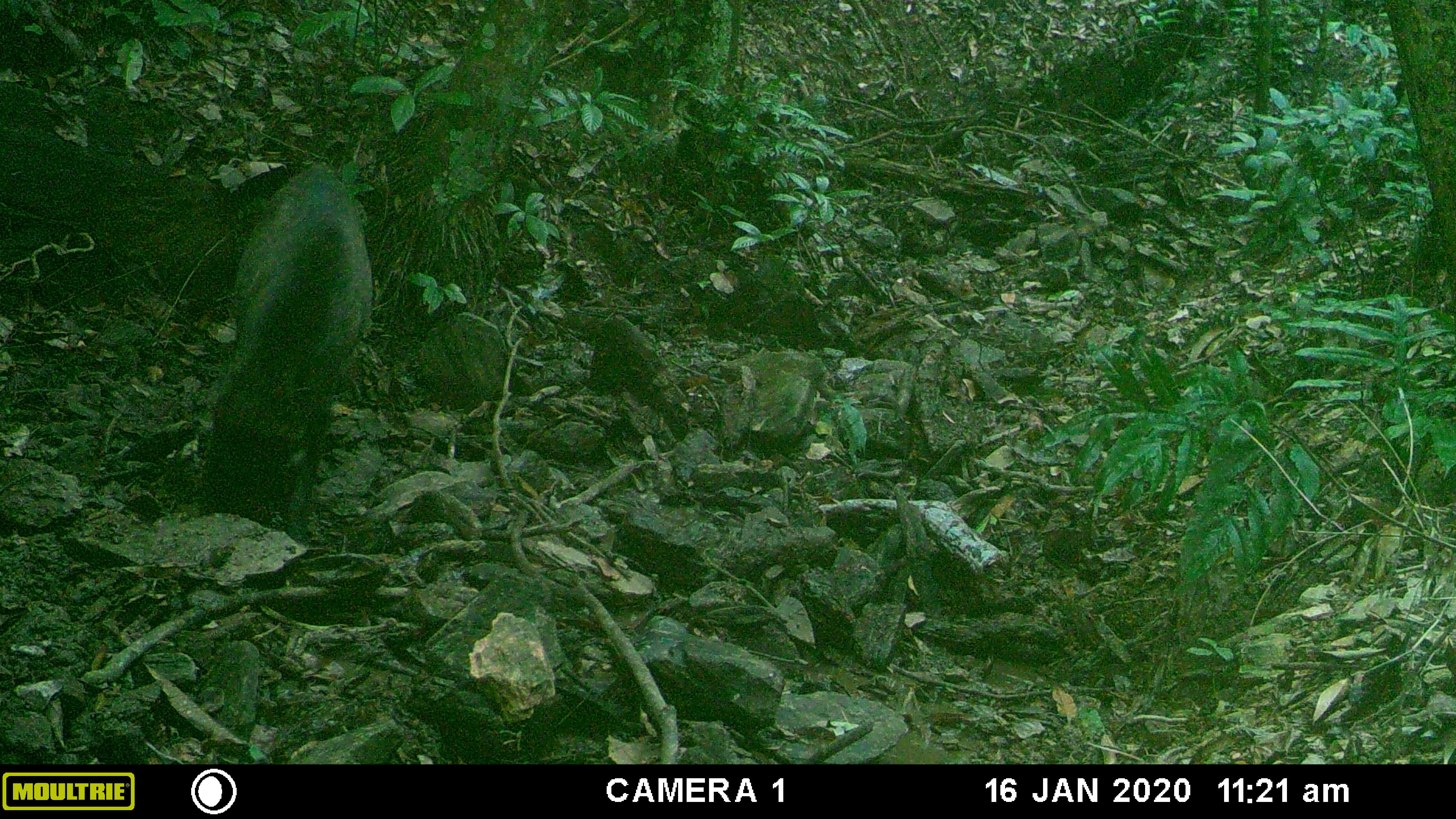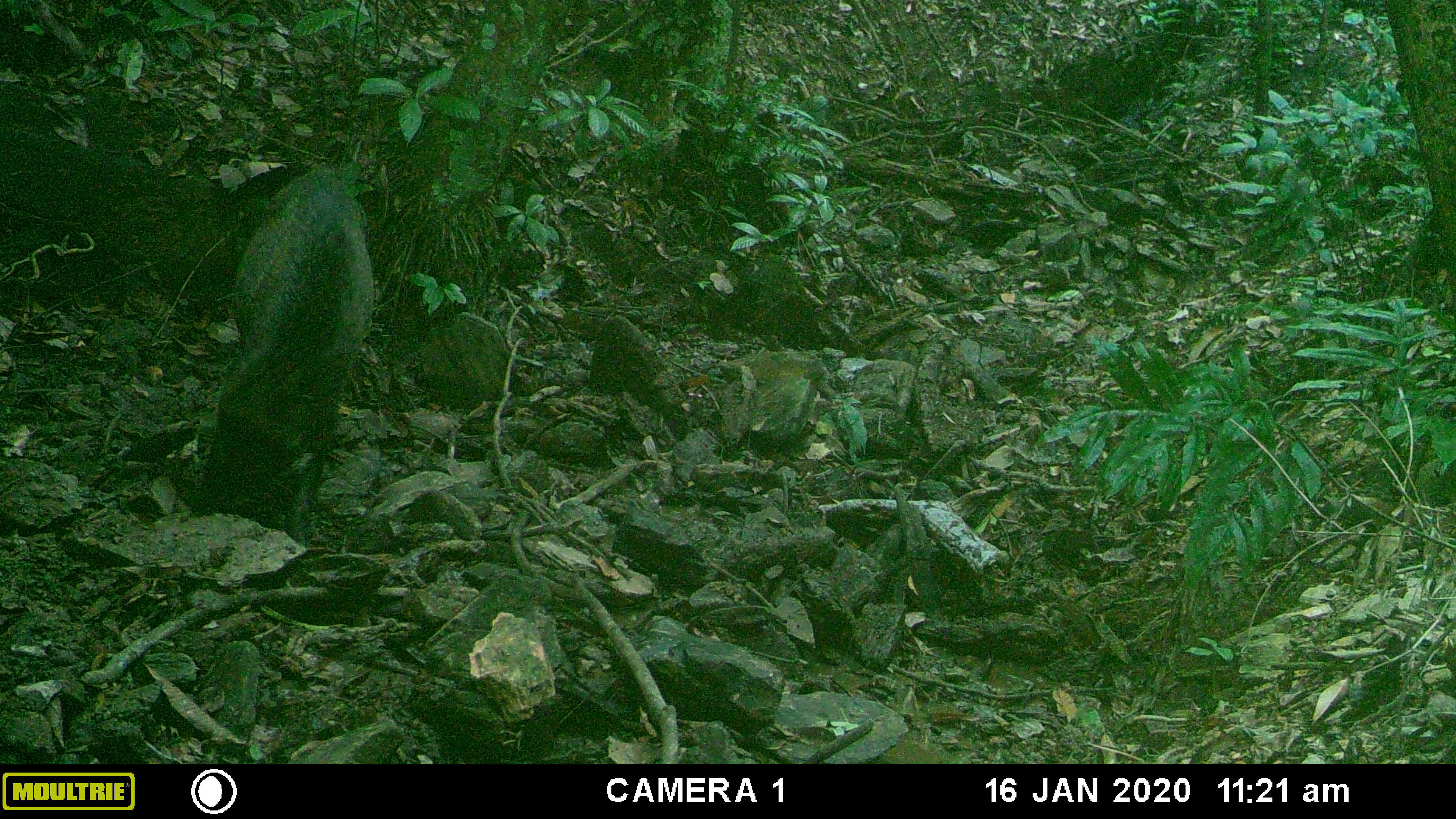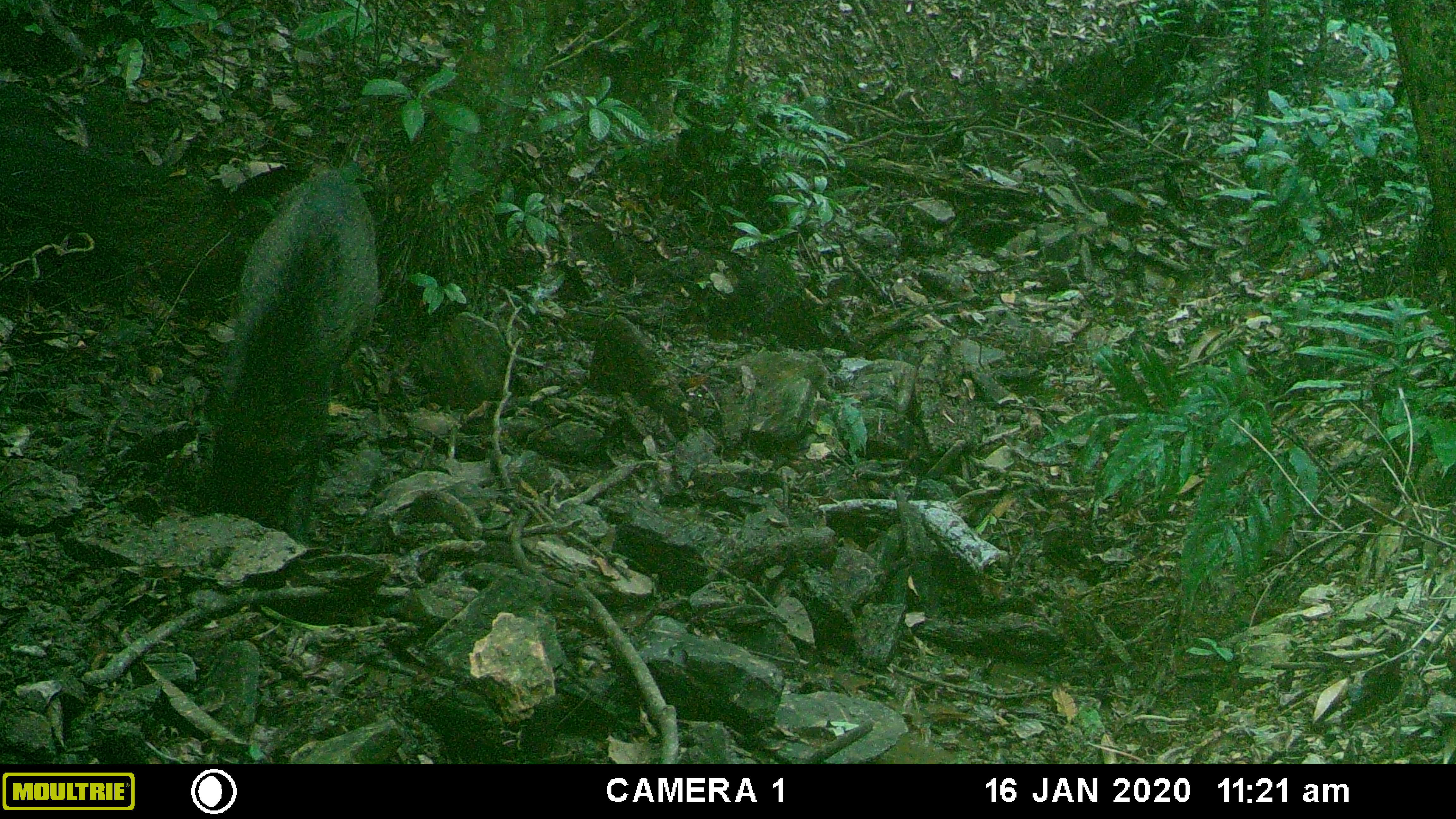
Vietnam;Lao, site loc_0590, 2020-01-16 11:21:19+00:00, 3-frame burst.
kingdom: Animalia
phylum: Chordata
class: Mammalia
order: Artiodactyla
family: Suidae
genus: Sus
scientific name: Sus scrofa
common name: eurasian wild pig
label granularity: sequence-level